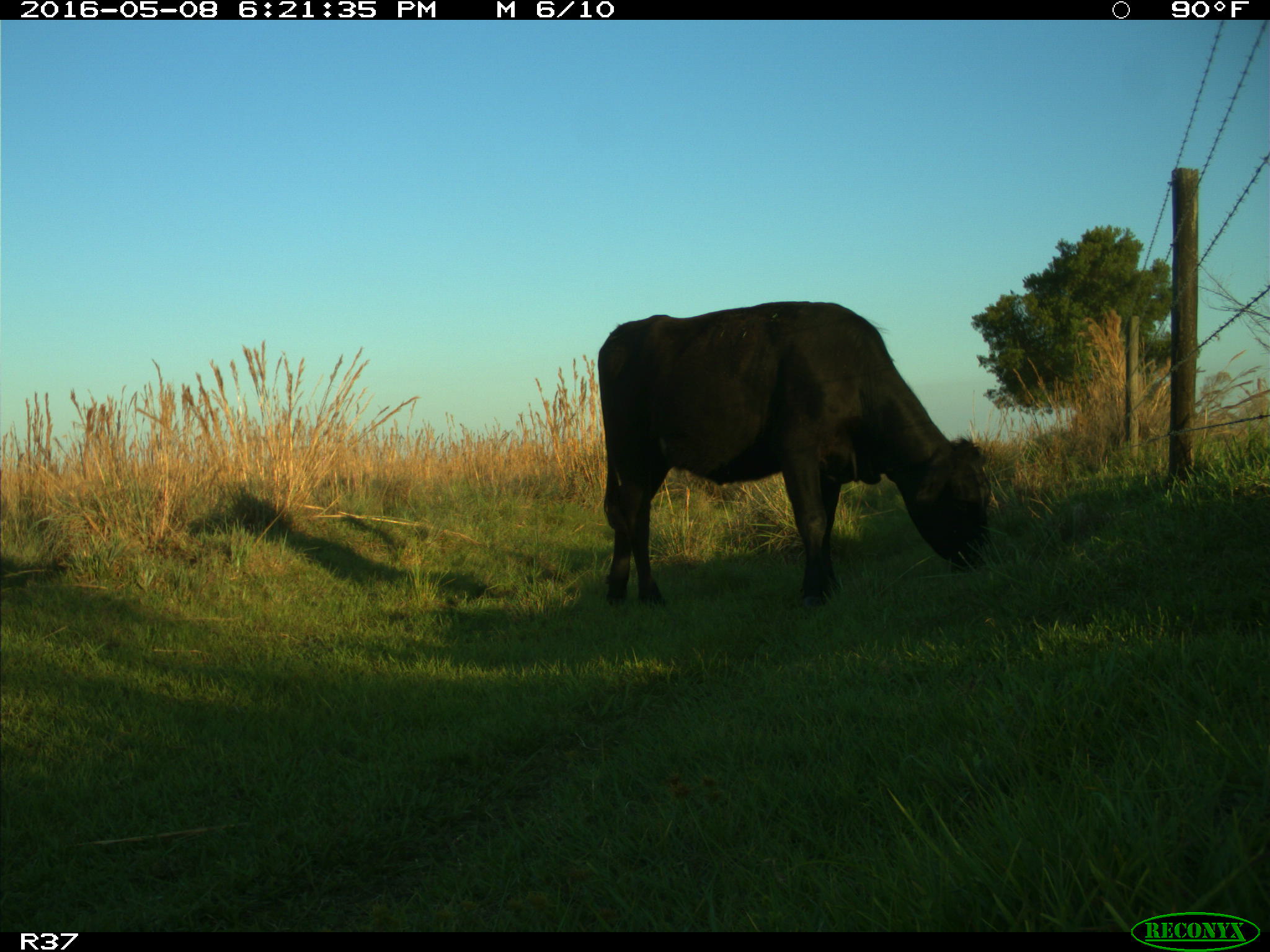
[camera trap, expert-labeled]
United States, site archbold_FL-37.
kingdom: Animalia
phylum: Chordata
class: Mammalia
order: Artiodactyla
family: Bovidae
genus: Bos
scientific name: Bos taurus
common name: domestic cow